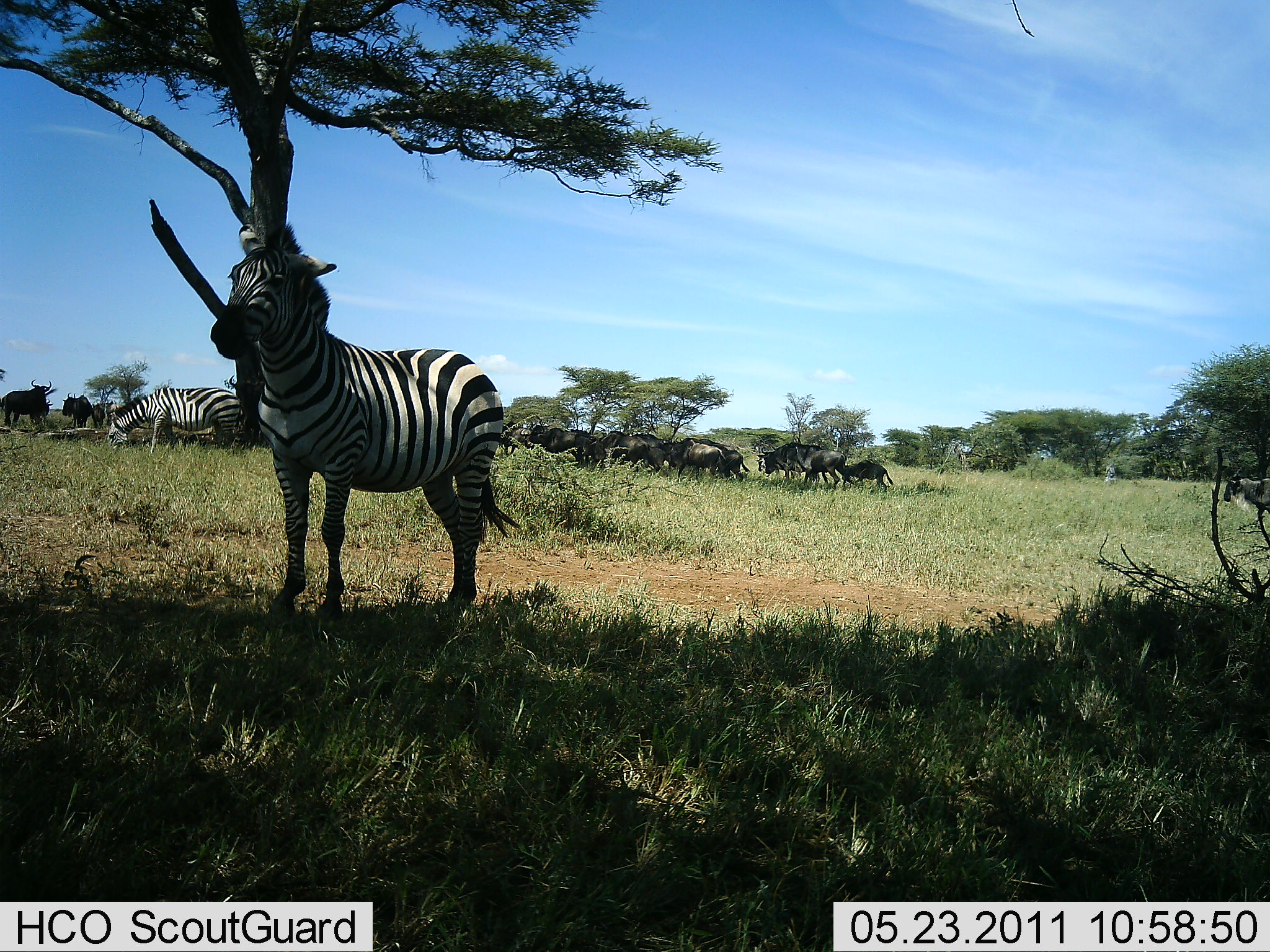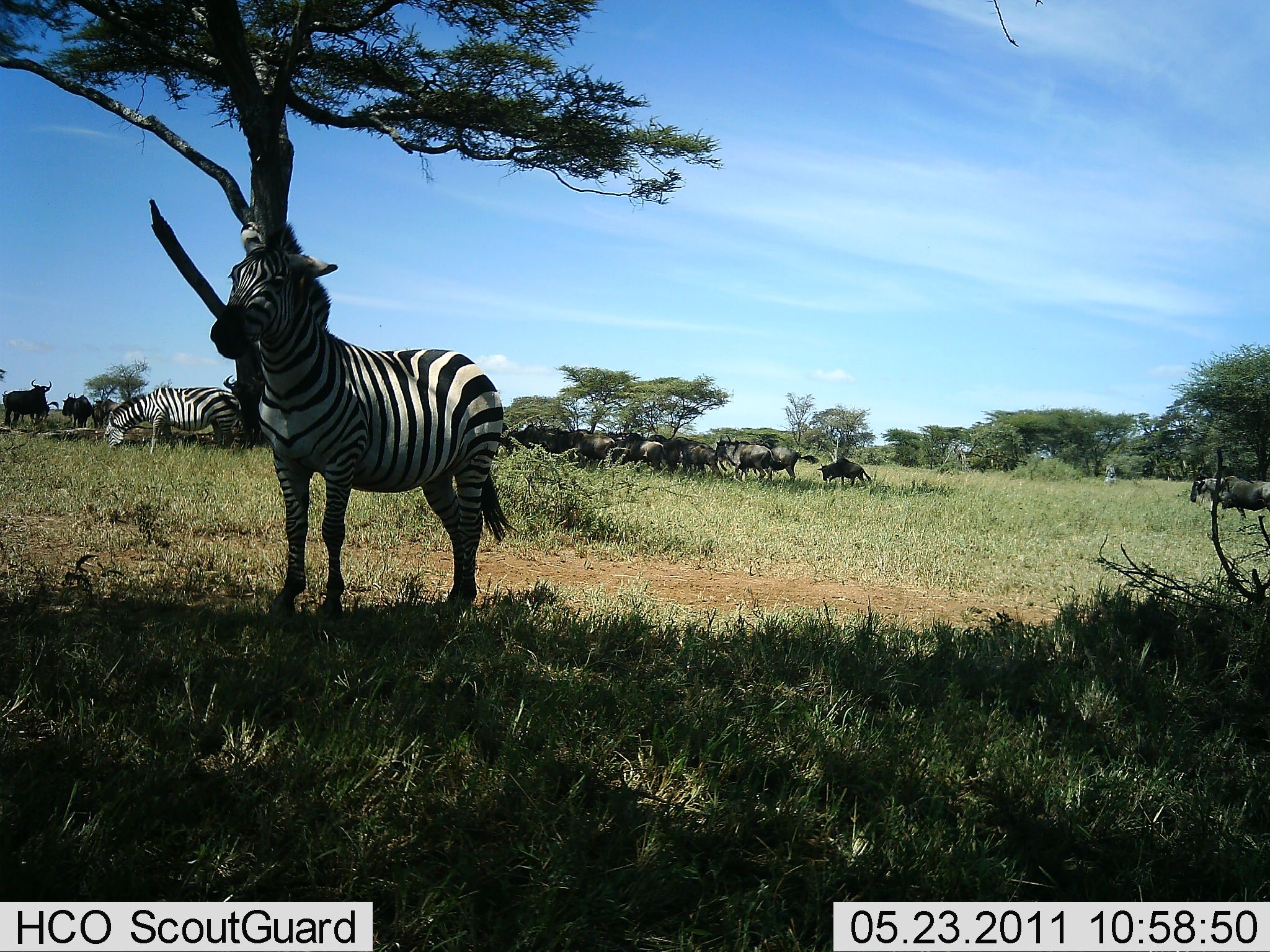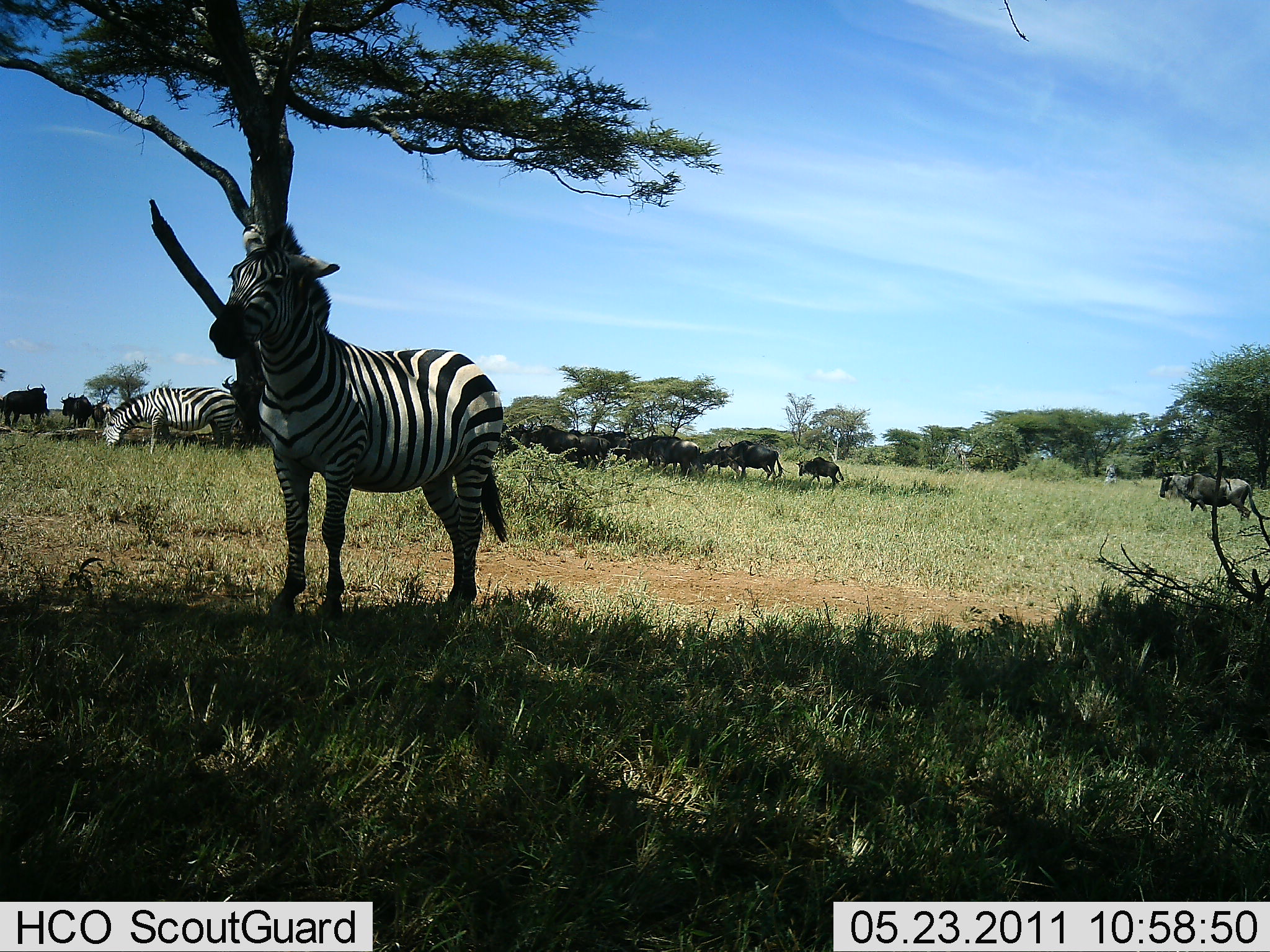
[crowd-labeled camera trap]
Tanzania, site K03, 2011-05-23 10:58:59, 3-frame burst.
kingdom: Animalia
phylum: Chordata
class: Mammalia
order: Artiodactyla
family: Bovidae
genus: Connochaetes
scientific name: Connochaetes taurinus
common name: blue wildebeest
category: wildebeest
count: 11-50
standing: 42%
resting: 8%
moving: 75%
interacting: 0%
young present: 17%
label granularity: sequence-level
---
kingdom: Animalia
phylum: Chordata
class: Mammalia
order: Perissodactyla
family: Equidae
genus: Equus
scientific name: Equus quagga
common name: plains zebra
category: zebra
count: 2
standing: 100%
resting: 0%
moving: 19%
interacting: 0%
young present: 0%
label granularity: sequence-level